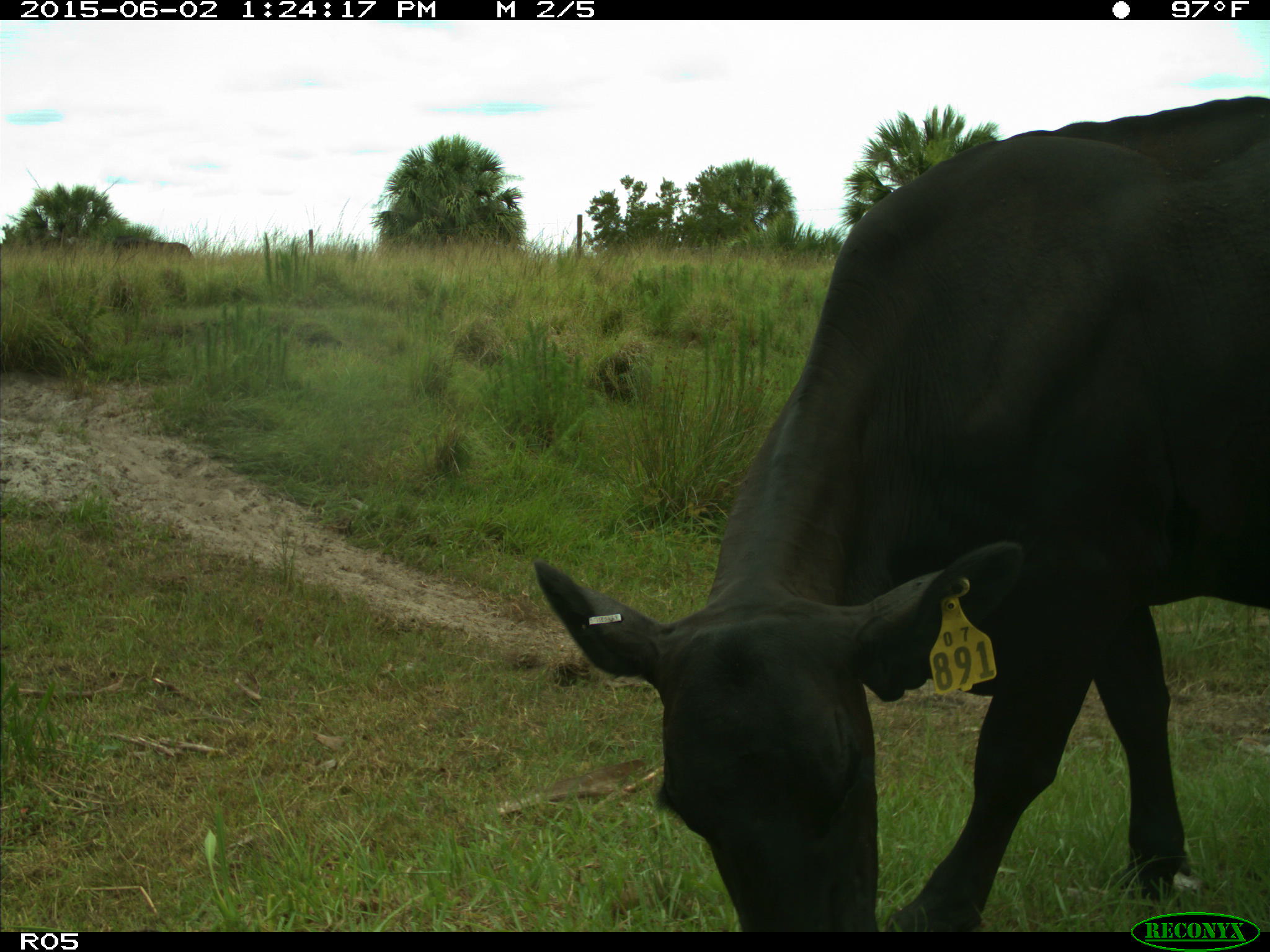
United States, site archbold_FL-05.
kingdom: Animalia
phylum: Chordata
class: Mammalia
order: Artiodactyla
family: Bovidae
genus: Bos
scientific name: Bos taurus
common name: domestic cow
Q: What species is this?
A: Bos taurus (domestic cow).